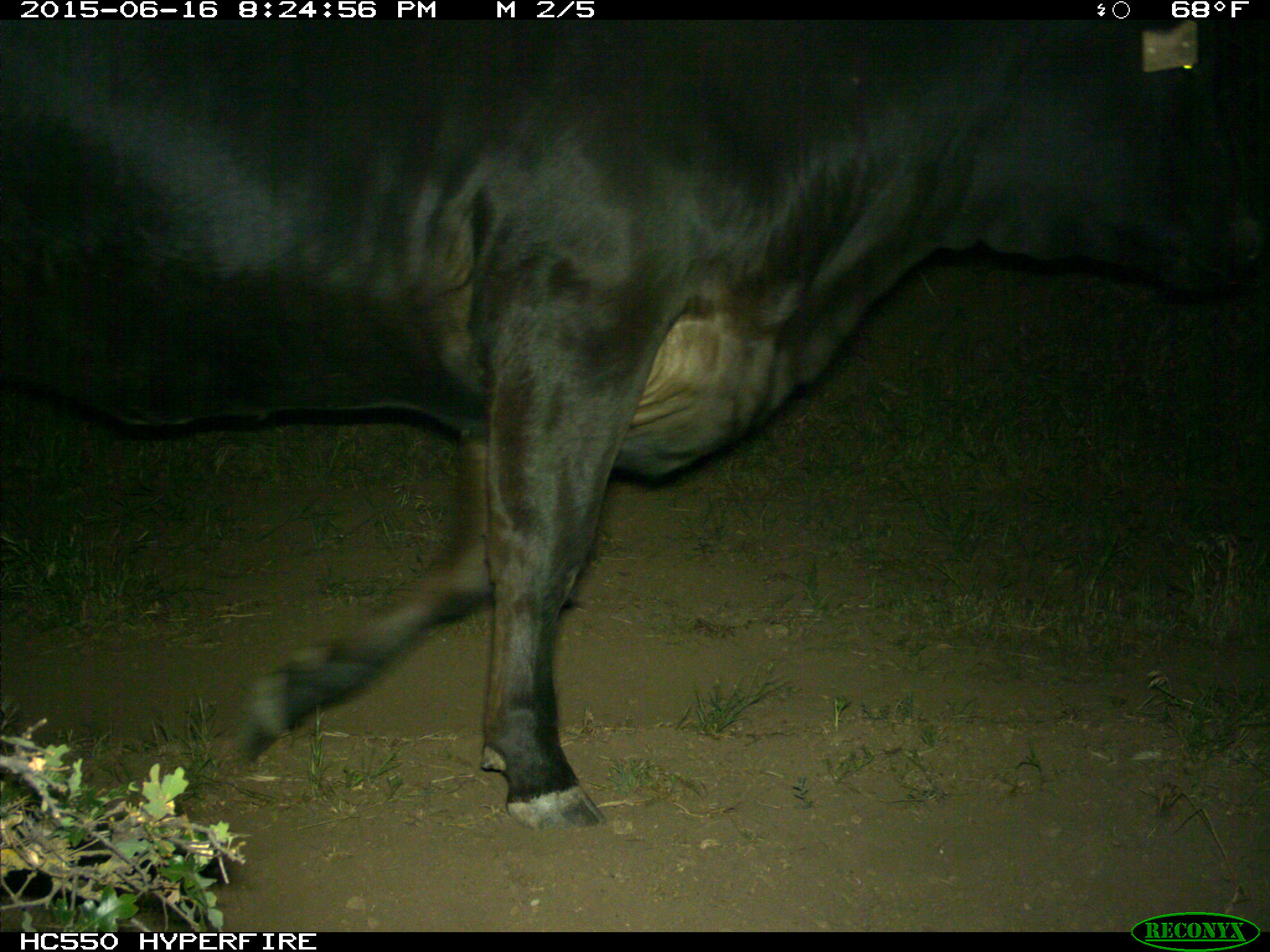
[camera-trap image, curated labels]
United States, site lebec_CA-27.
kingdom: Animalia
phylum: Chordata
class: Mammalia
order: Artiodactyla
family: Bovidae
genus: Bos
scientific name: Bos taurus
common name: domestic cow